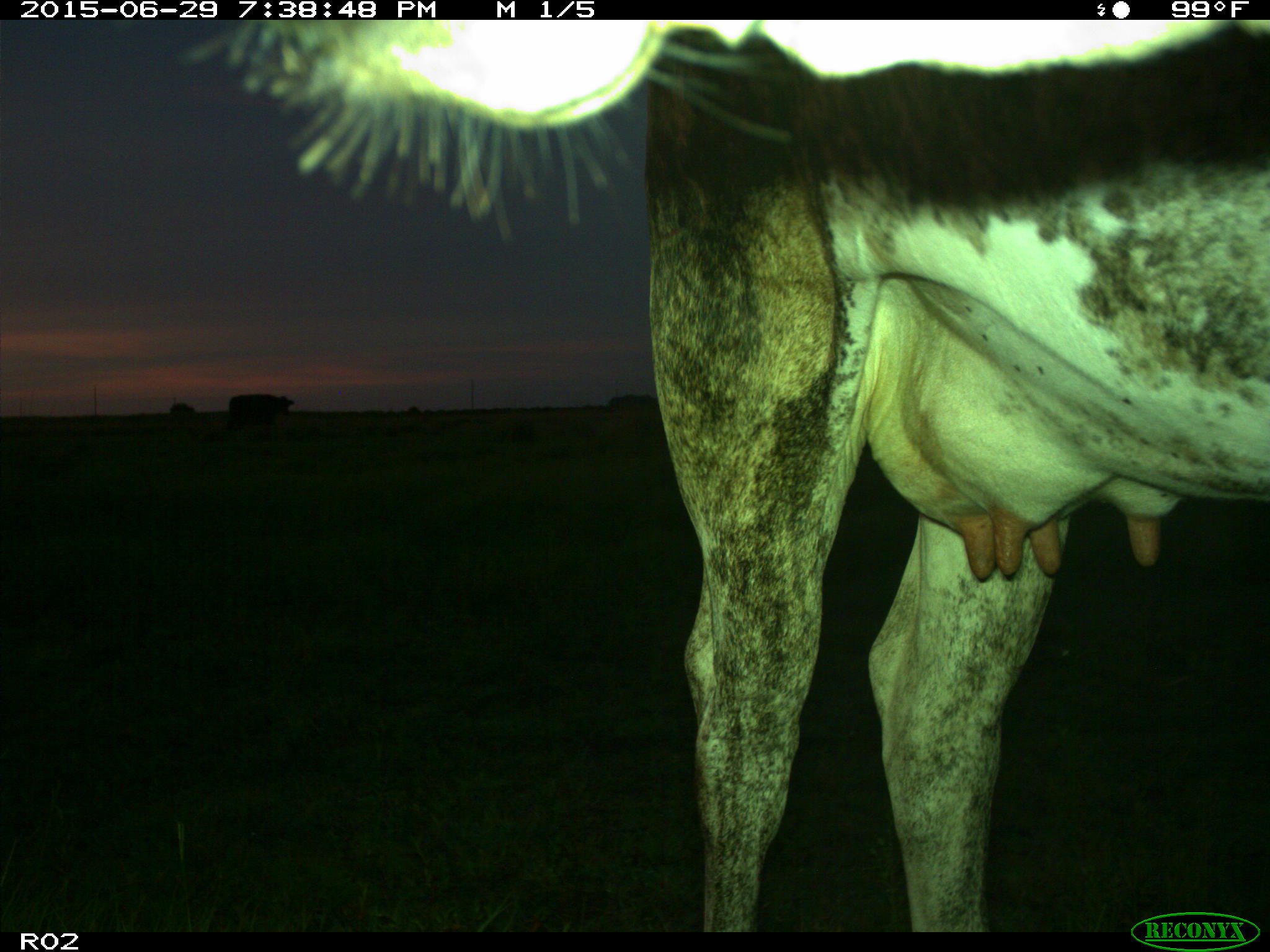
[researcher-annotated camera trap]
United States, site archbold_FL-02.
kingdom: Animalia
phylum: Chordata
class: Mammalia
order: Artiodactyla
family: Bovidae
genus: Bos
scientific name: Bos taurus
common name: domestic cow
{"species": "Bos taurus (domestic cow)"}